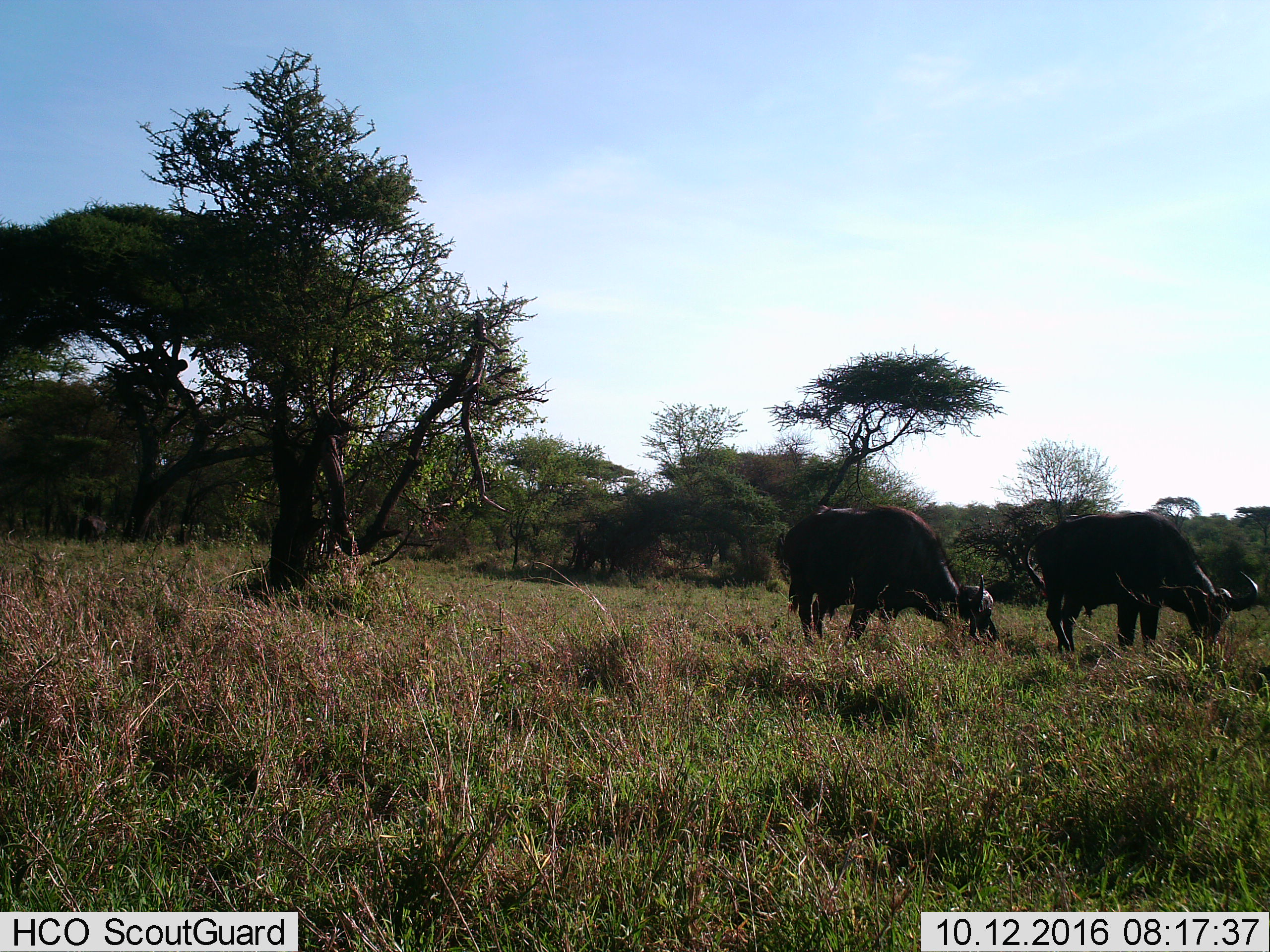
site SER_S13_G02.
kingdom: Animalia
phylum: Chordata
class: Mammalia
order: Artiodactyla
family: Bovidae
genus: Syncerus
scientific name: Syncerus caffer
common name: african buffalo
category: buffalo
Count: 2.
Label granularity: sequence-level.